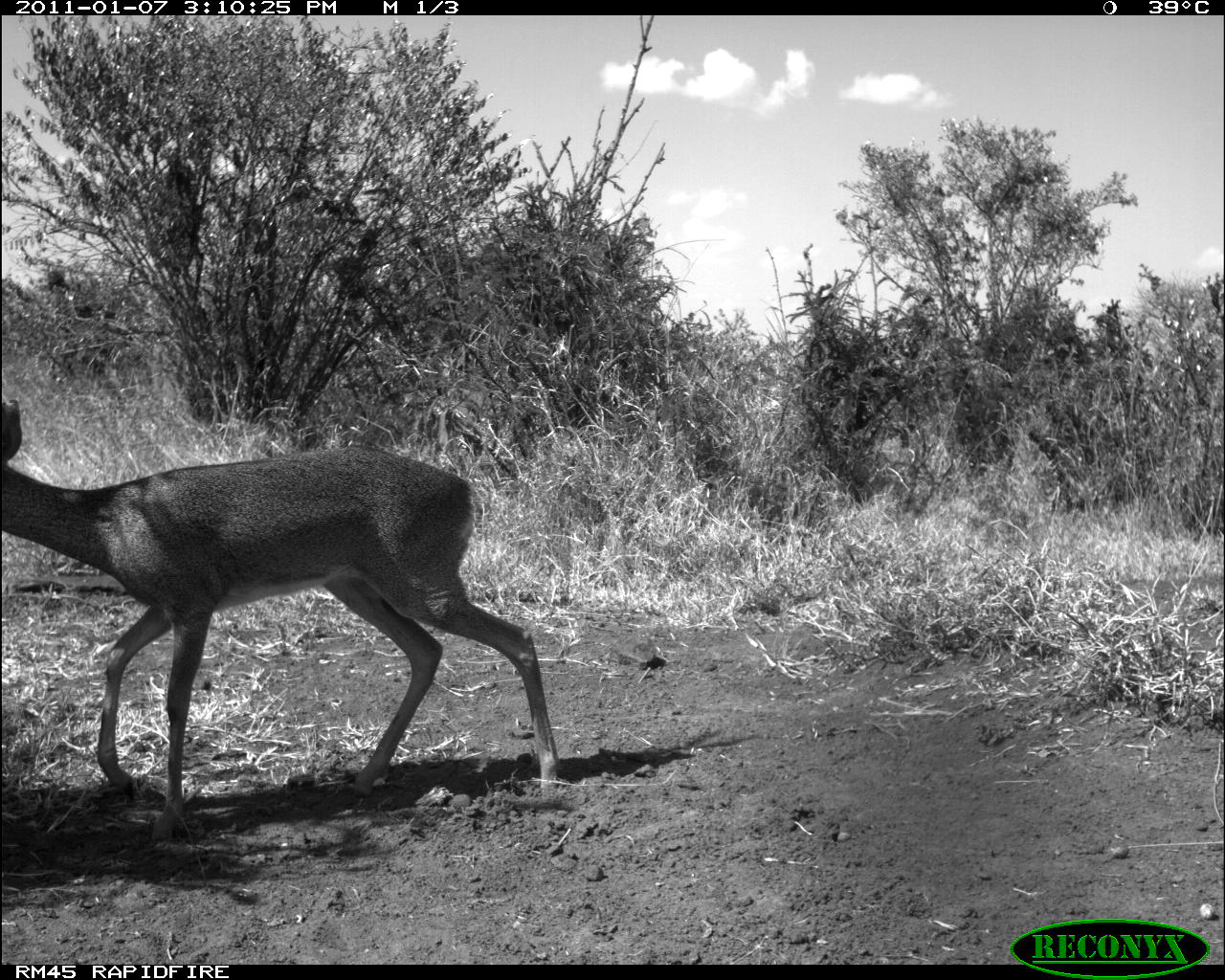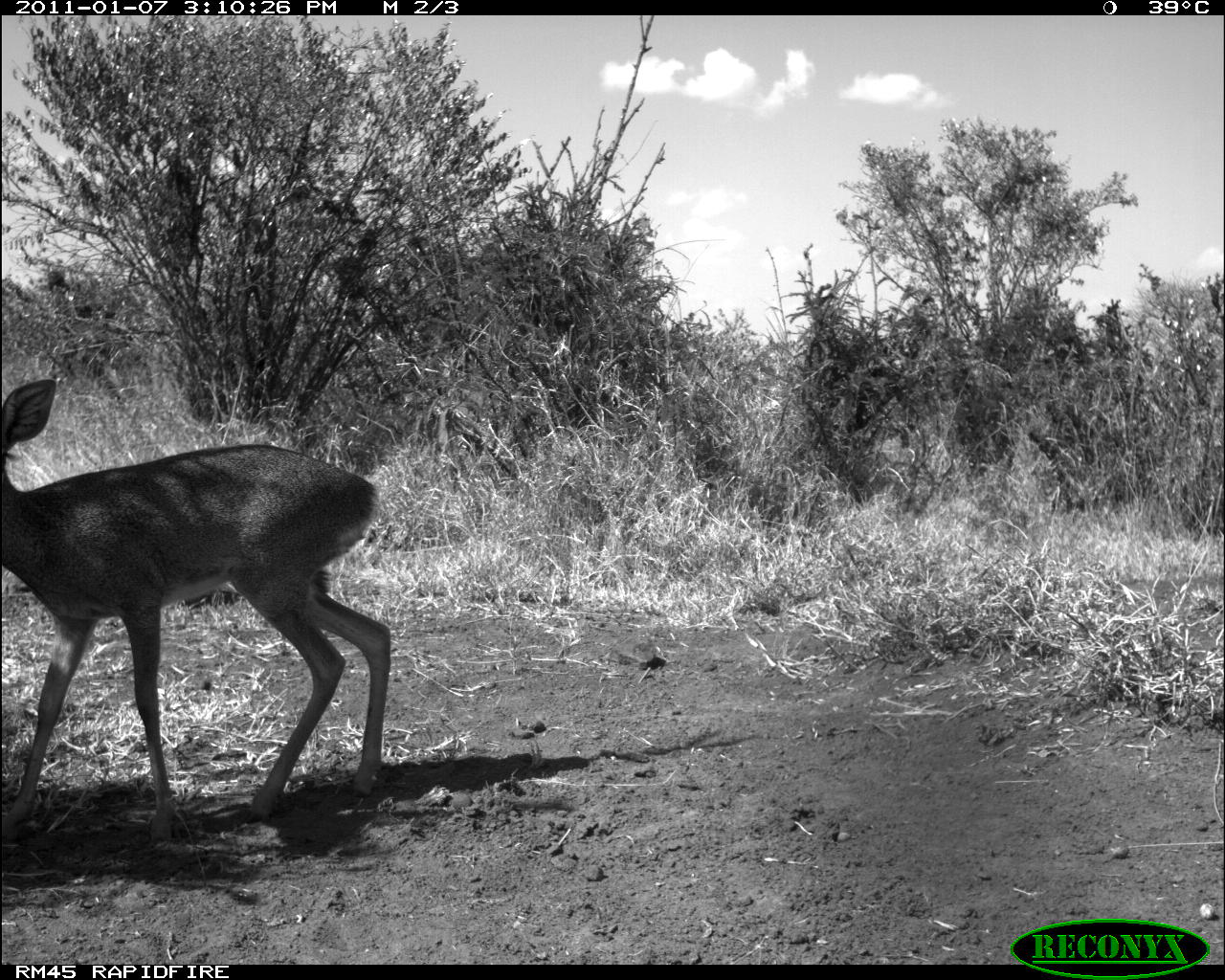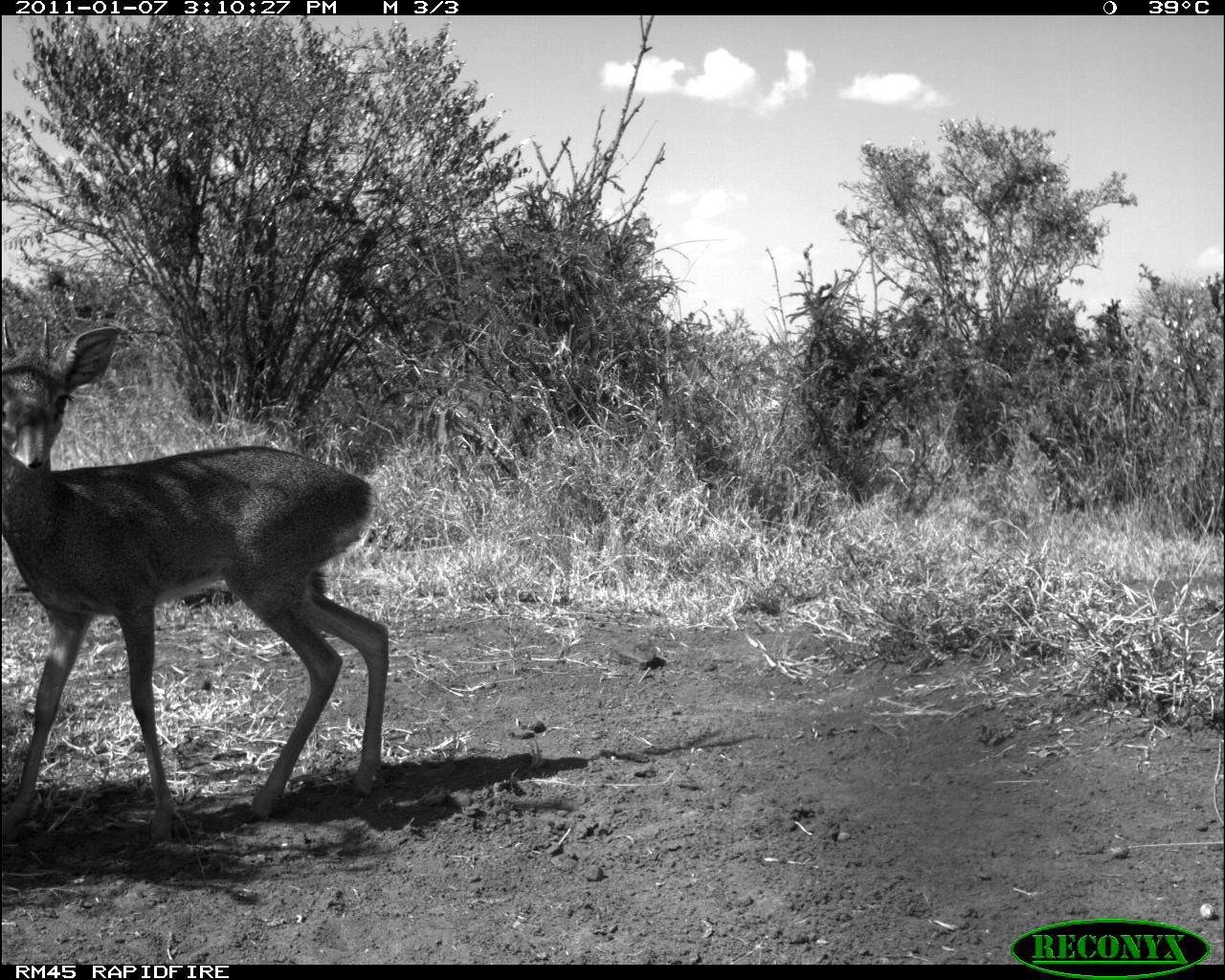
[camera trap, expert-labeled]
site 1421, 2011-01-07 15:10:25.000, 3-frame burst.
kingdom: Animalia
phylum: Chordata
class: Mammalia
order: Artiodactyla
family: Bovidae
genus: Madoqua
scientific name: Madoqua guentheri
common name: günther's dik-dik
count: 1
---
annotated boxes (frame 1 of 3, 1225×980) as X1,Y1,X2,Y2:
madoqua guentheri: 2,398,560,843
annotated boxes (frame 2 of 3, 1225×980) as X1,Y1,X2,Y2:
madoqua guentheri: 2,375,391,845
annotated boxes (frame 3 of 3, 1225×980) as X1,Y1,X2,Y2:
madoqua guentheri: 2,400,389,847; 0,314,127,472